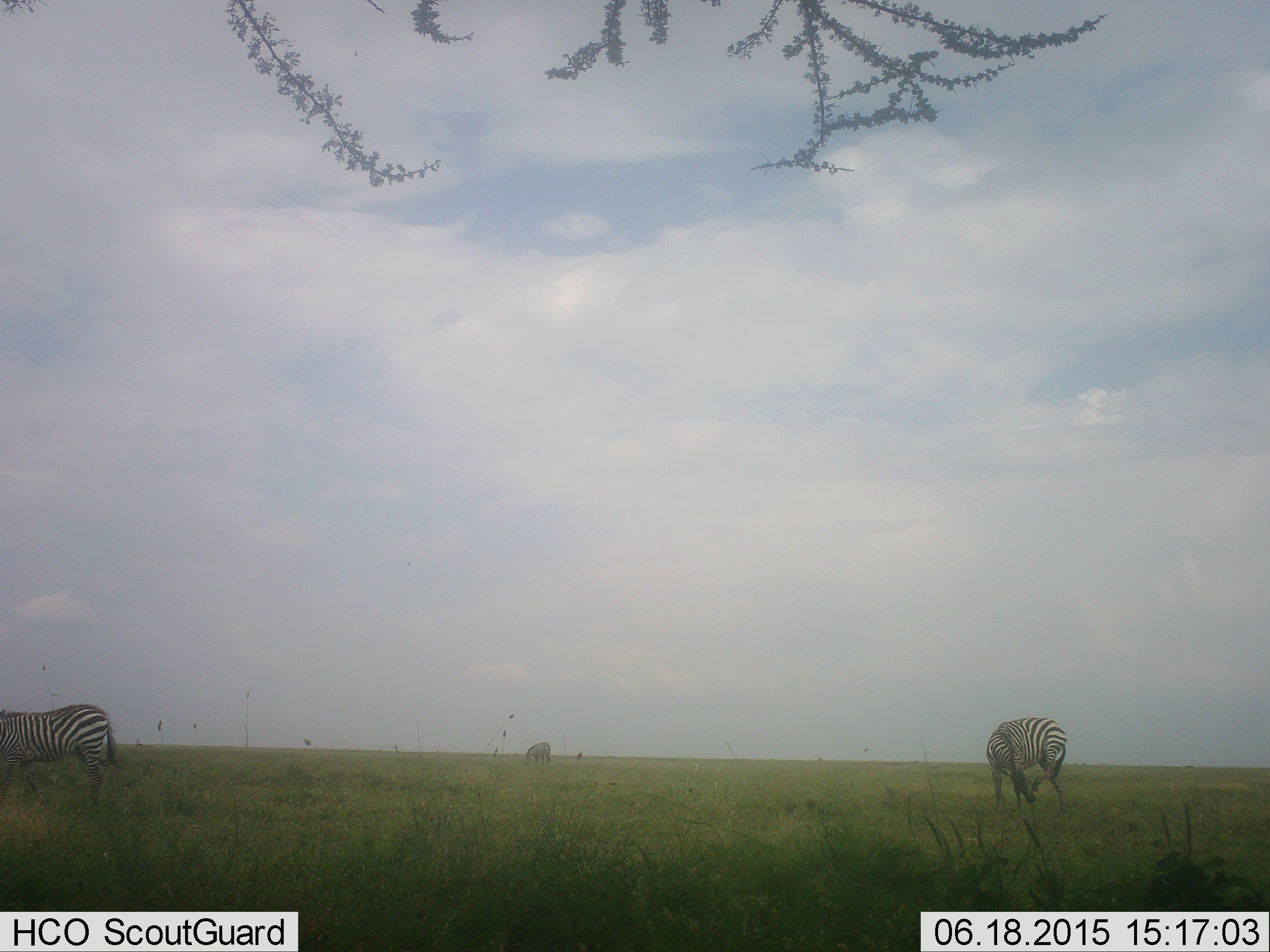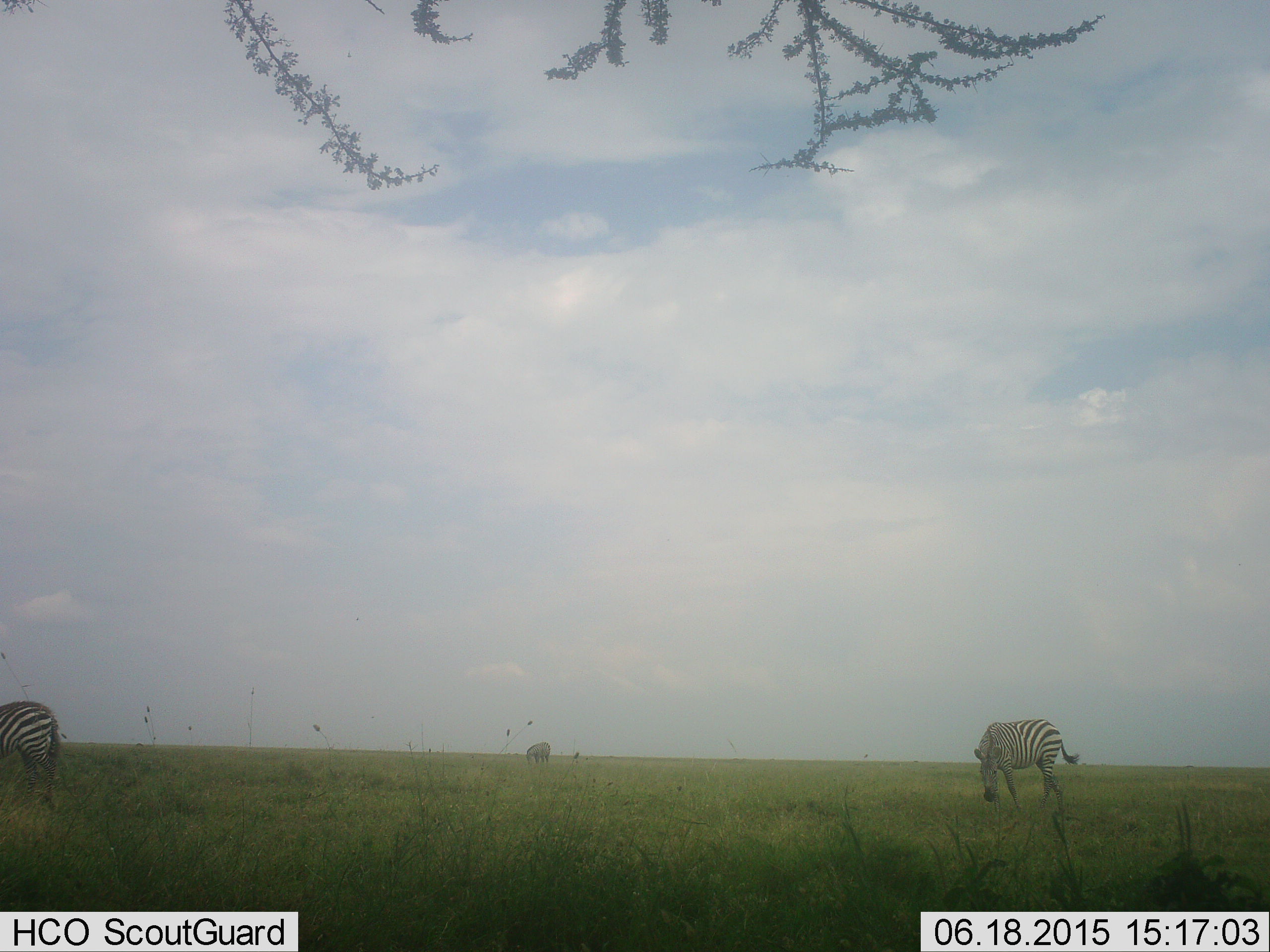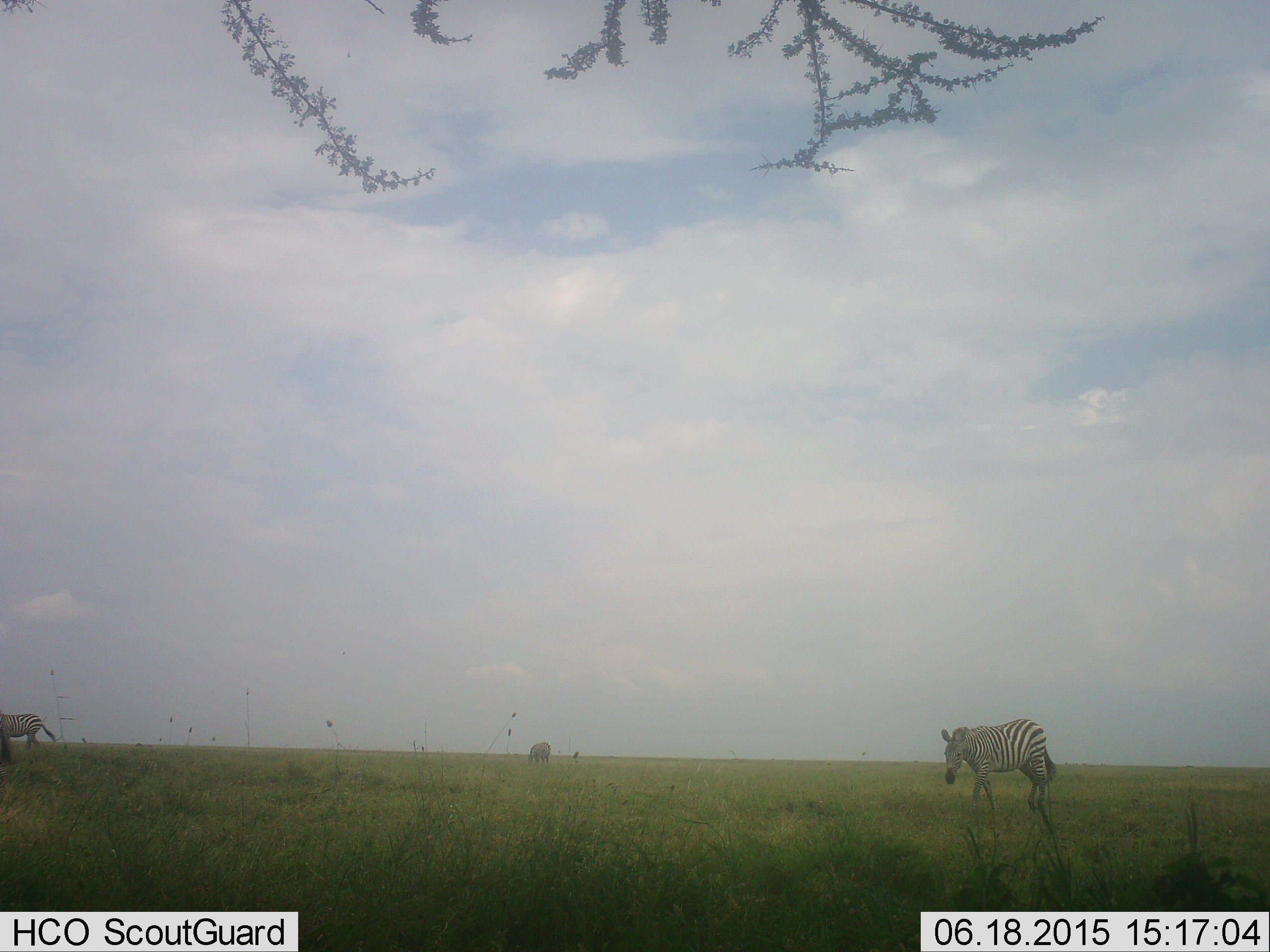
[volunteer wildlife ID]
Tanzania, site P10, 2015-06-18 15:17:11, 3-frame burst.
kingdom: Animalia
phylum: Chordata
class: Mammalia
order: Perissodactyla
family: Equidae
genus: Equus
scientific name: Equus quagga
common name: plains zebra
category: zebra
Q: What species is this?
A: Zebra (plains zebra) (Equus quagga).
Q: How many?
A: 3.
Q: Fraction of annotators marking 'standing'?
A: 10%.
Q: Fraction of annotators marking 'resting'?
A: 0%.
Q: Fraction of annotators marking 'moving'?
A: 10%.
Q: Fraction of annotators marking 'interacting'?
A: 0%.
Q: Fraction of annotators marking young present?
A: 0%.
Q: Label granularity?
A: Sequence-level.